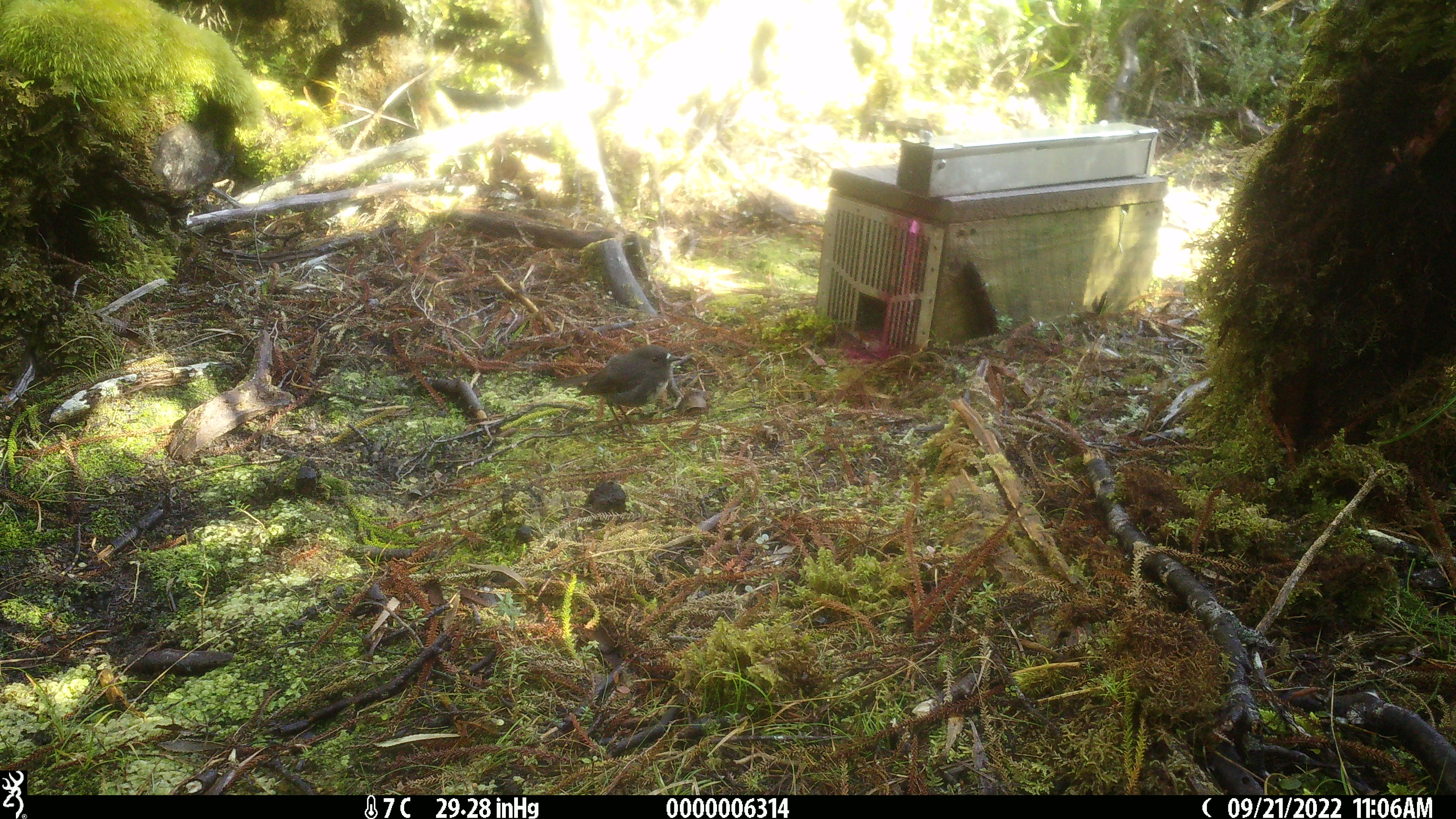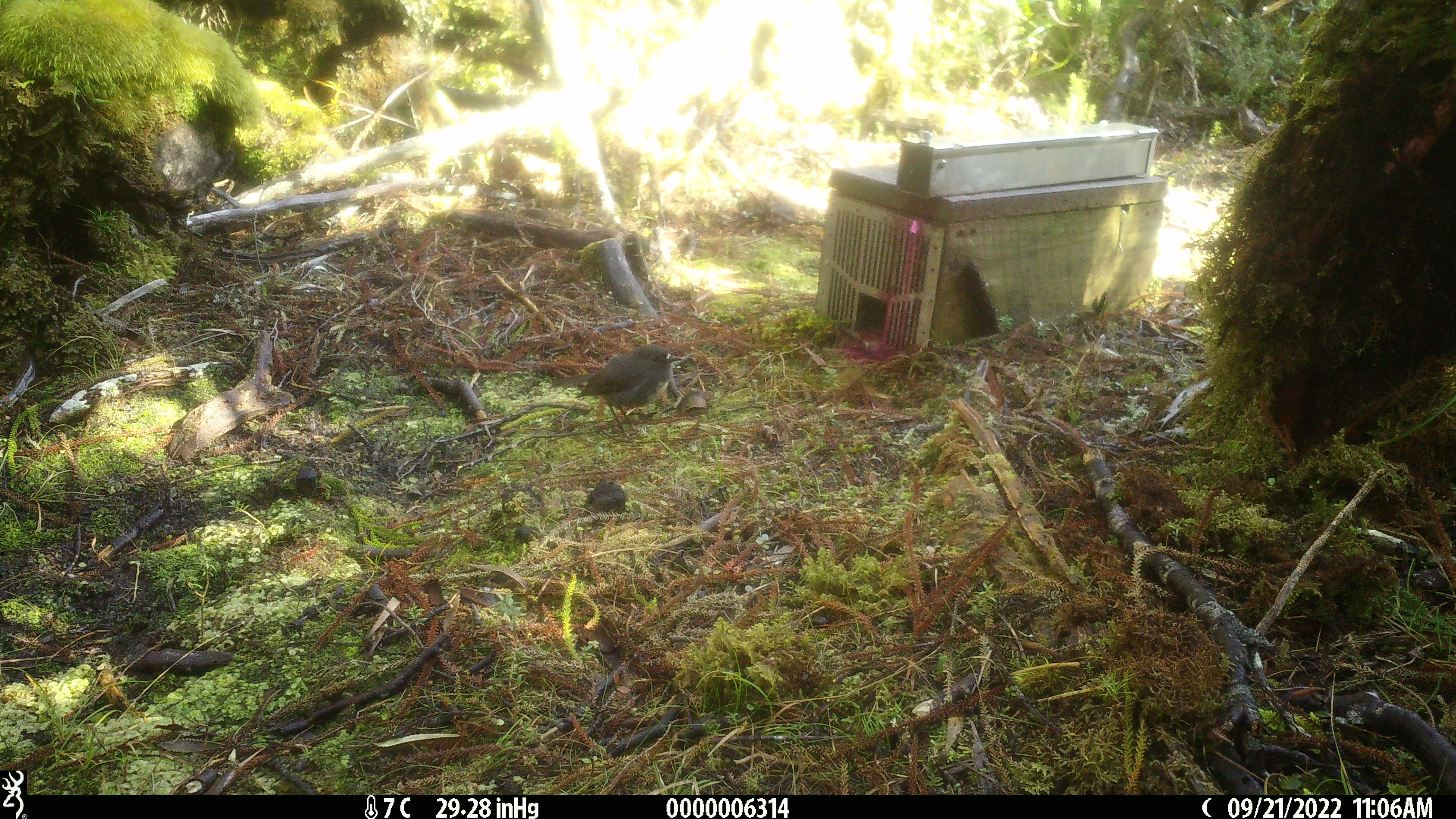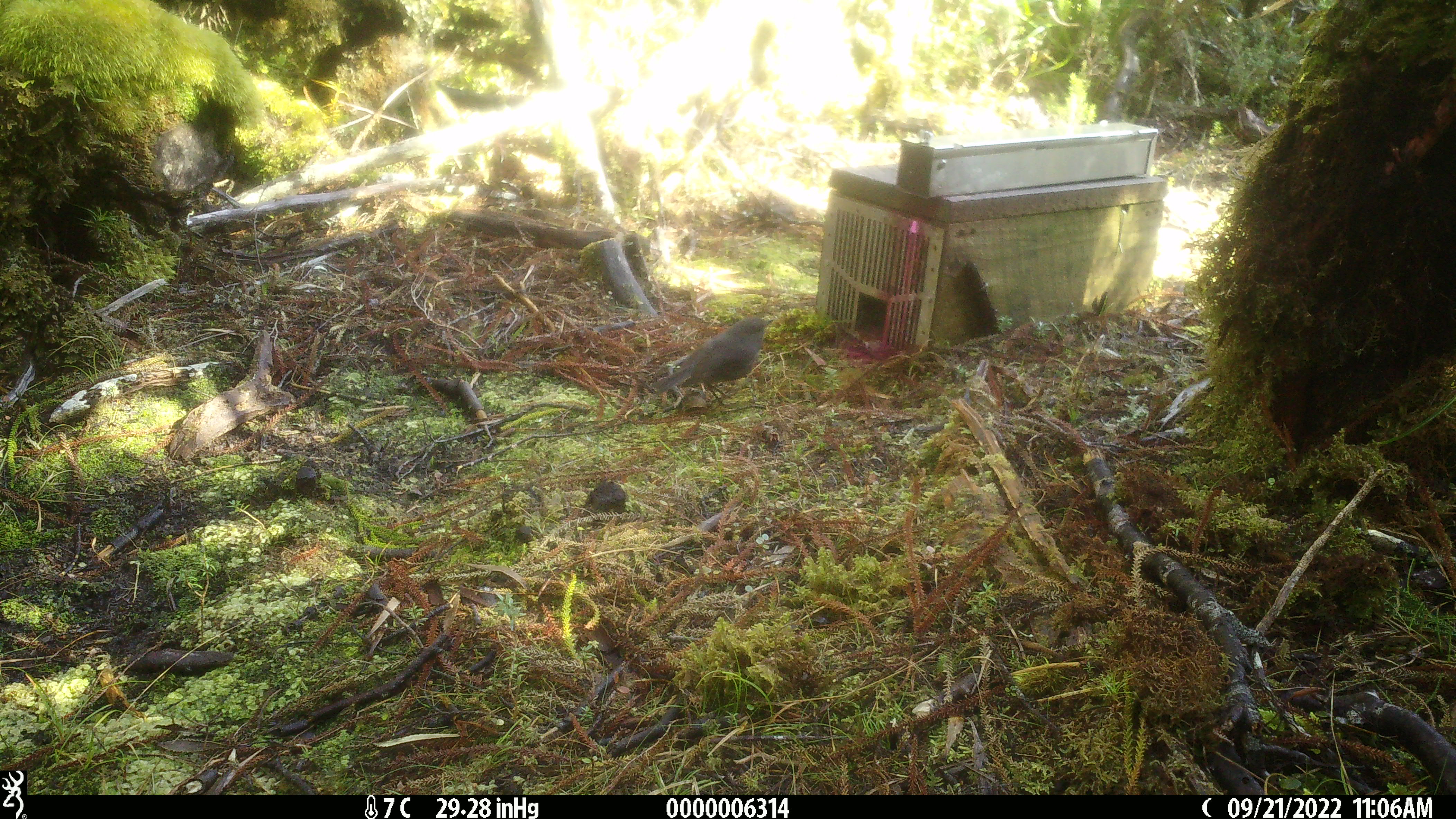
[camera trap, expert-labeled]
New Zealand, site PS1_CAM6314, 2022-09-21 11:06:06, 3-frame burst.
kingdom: Animalia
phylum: Chordata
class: Aves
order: Passeriformes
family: Petroicidae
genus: Petroica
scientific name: Petroica australis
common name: new zealand robin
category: robin